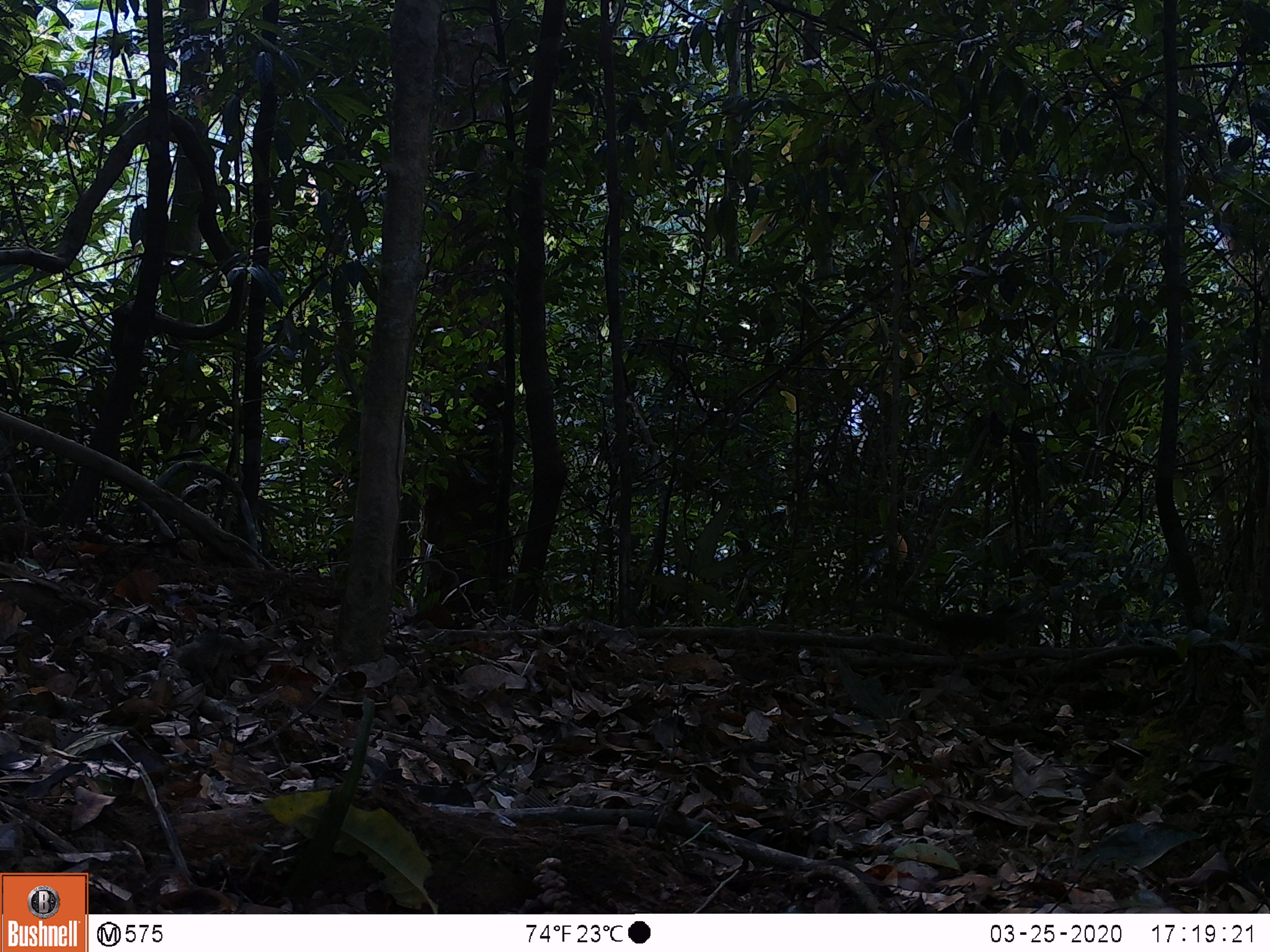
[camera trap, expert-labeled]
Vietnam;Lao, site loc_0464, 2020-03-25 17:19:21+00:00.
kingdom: Animalia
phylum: Chordata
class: Mammalia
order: Scandentia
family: Tupaiidae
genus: Tupaia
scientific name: Tupaia belangeri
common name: northern treeshrew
Northern treeshrew (Tupaia belangeri). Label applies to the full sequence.